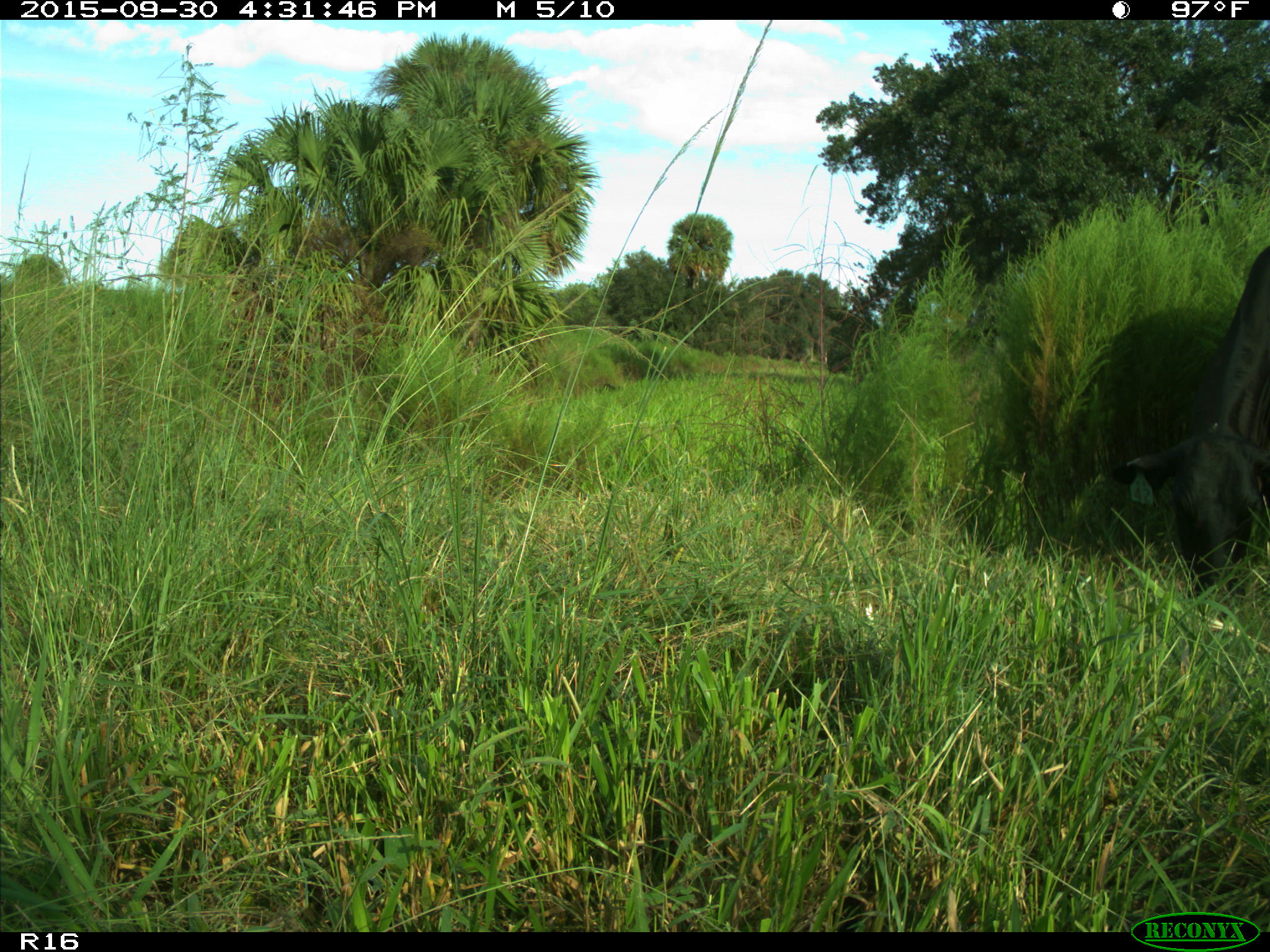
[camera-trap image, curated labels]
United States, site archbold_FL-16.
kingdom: Animalia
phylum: Chordata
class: Mammalia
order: Artiodactyla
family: Bovidae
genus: Bos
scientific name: Bos taurus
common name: domestic cow